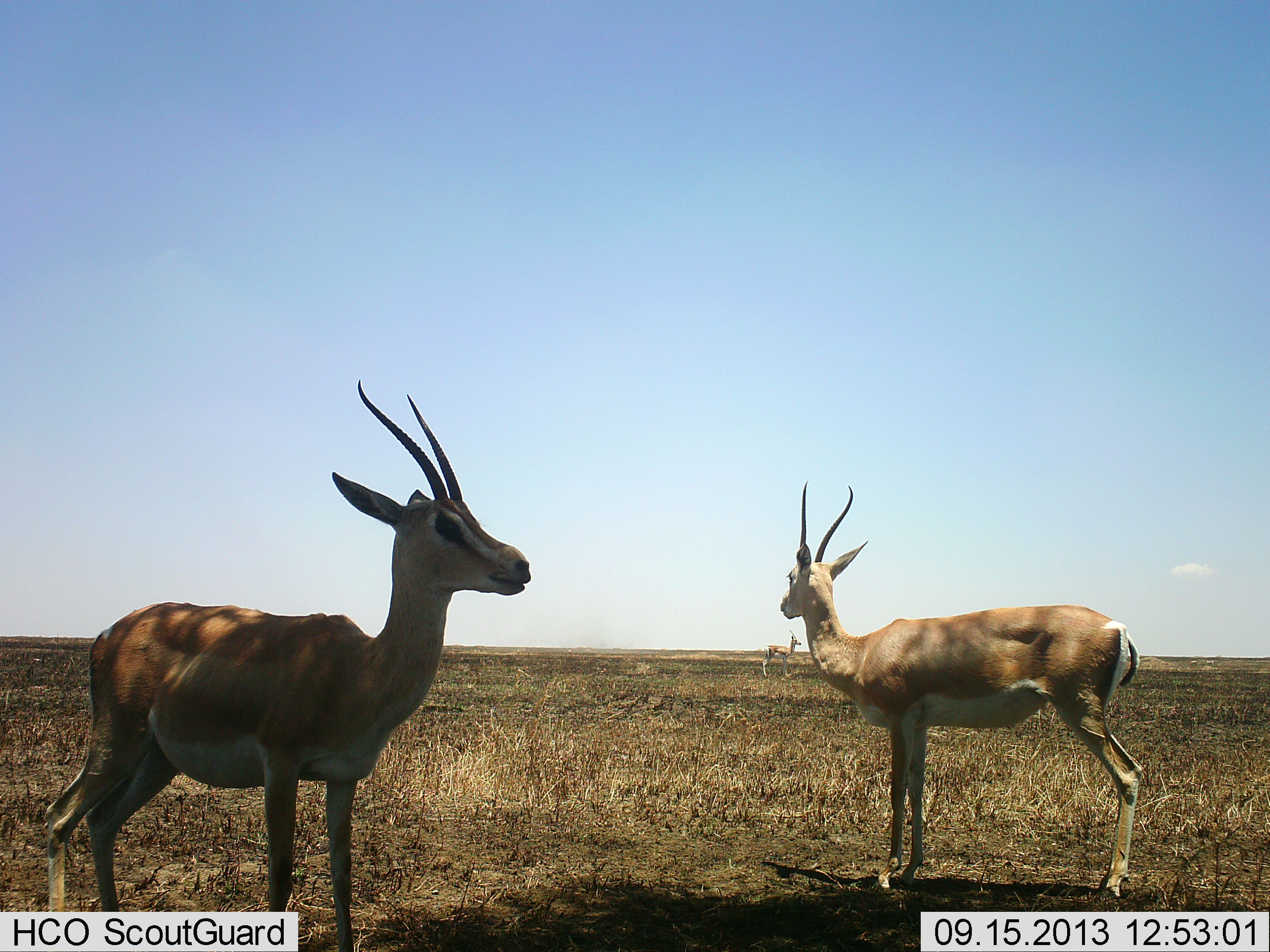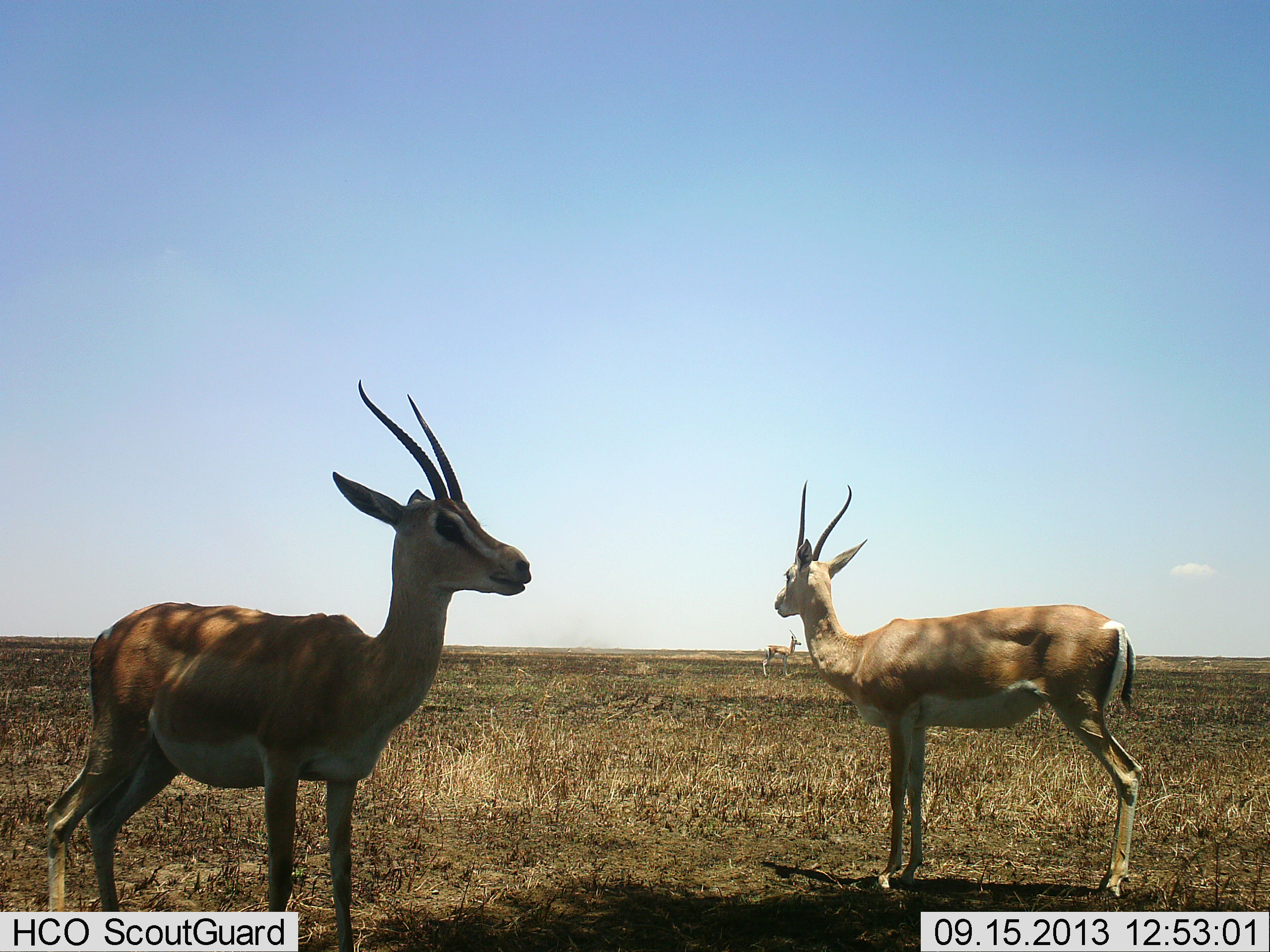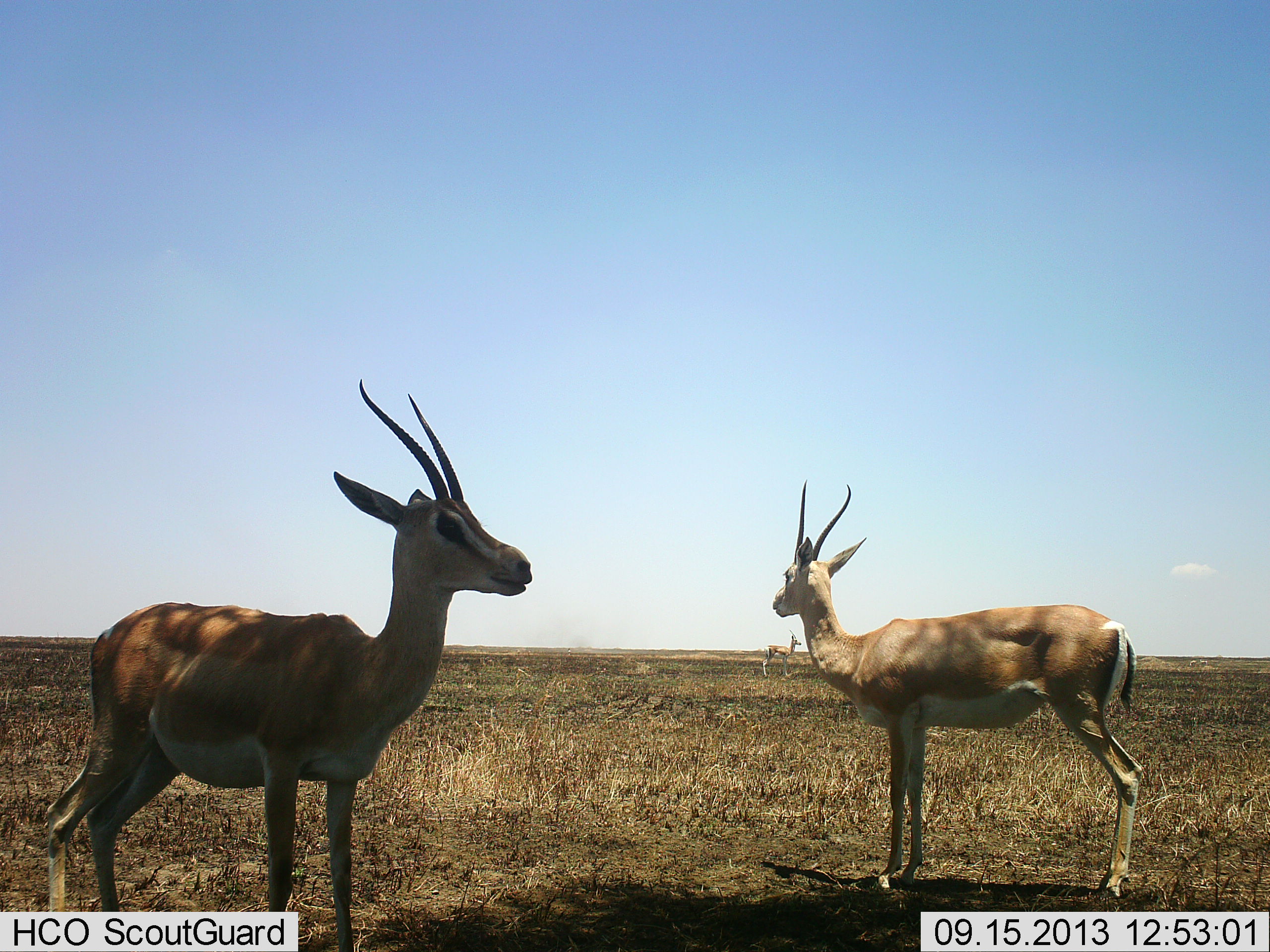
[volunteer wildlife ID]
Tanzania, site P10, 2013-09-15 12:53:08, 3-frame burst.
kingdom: Animalia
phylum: Chordata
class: Mammalia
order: Artiodactyla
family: Bovidae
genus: Nanger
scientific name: Nanger granti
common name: grant's gazelle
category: gazellegrants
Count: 3.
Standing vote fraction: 100%.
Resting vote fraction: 0%.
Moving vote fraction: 0%.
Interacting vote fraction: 0%.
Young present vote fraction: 0%.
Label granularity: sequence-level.